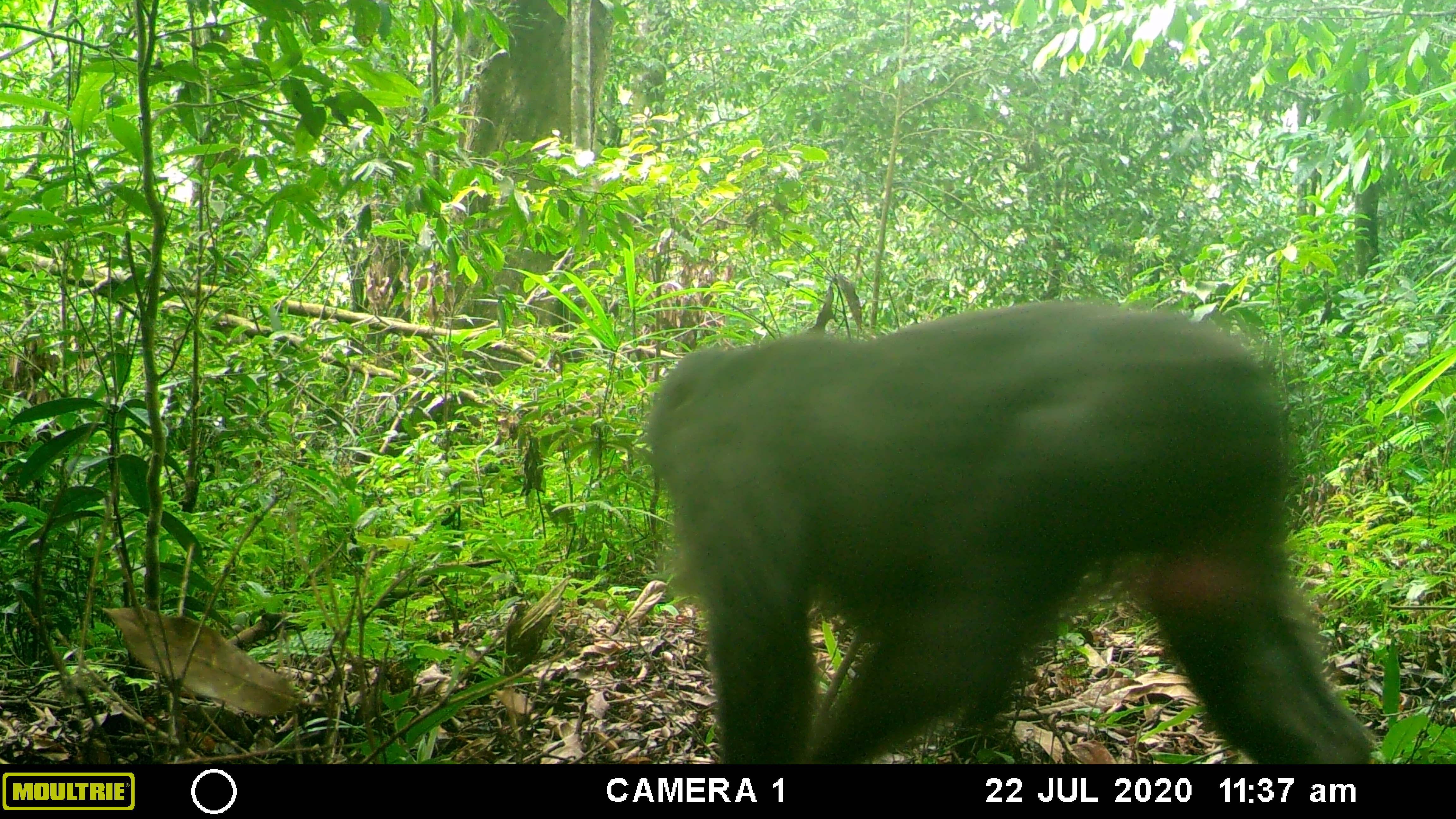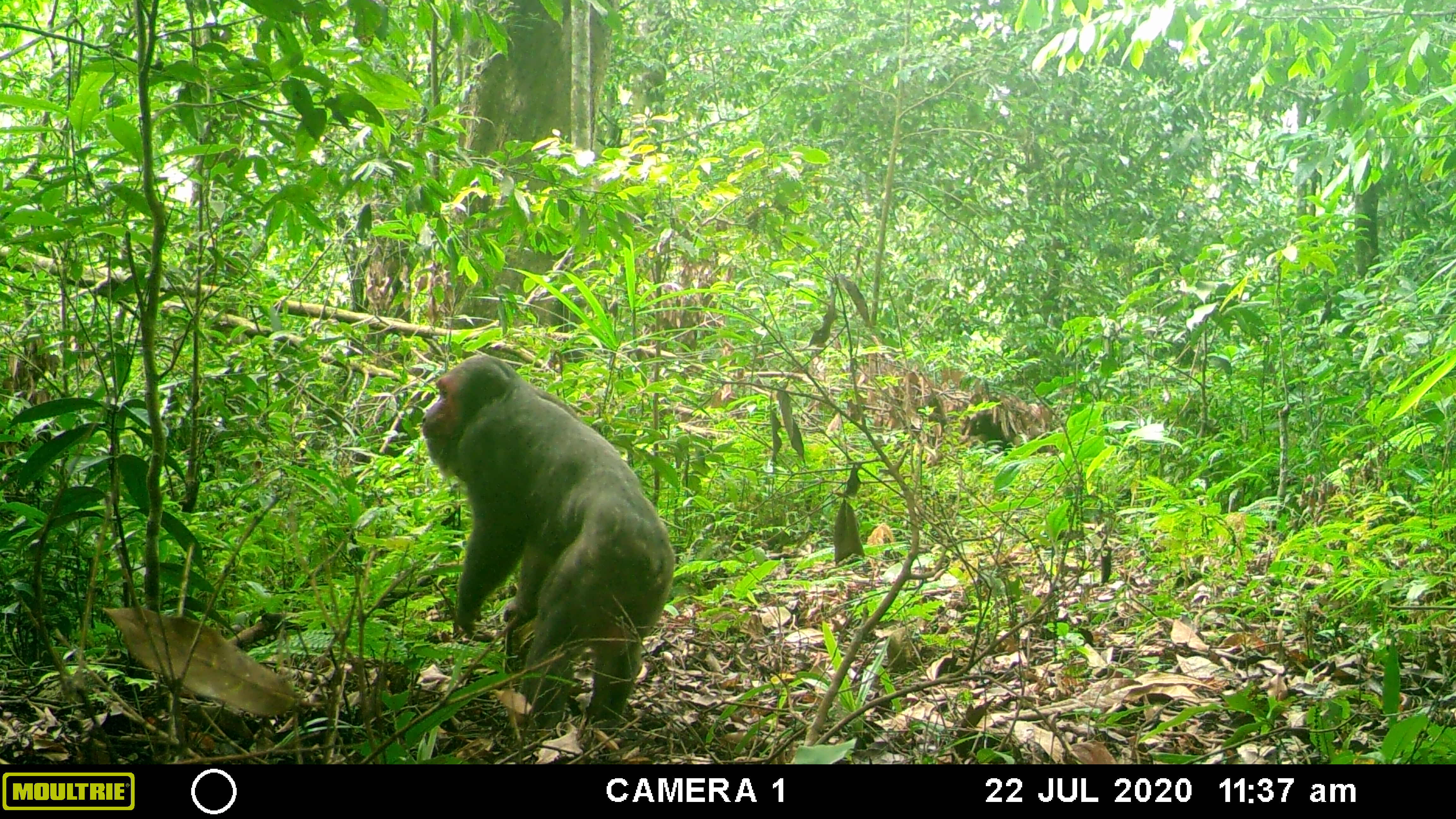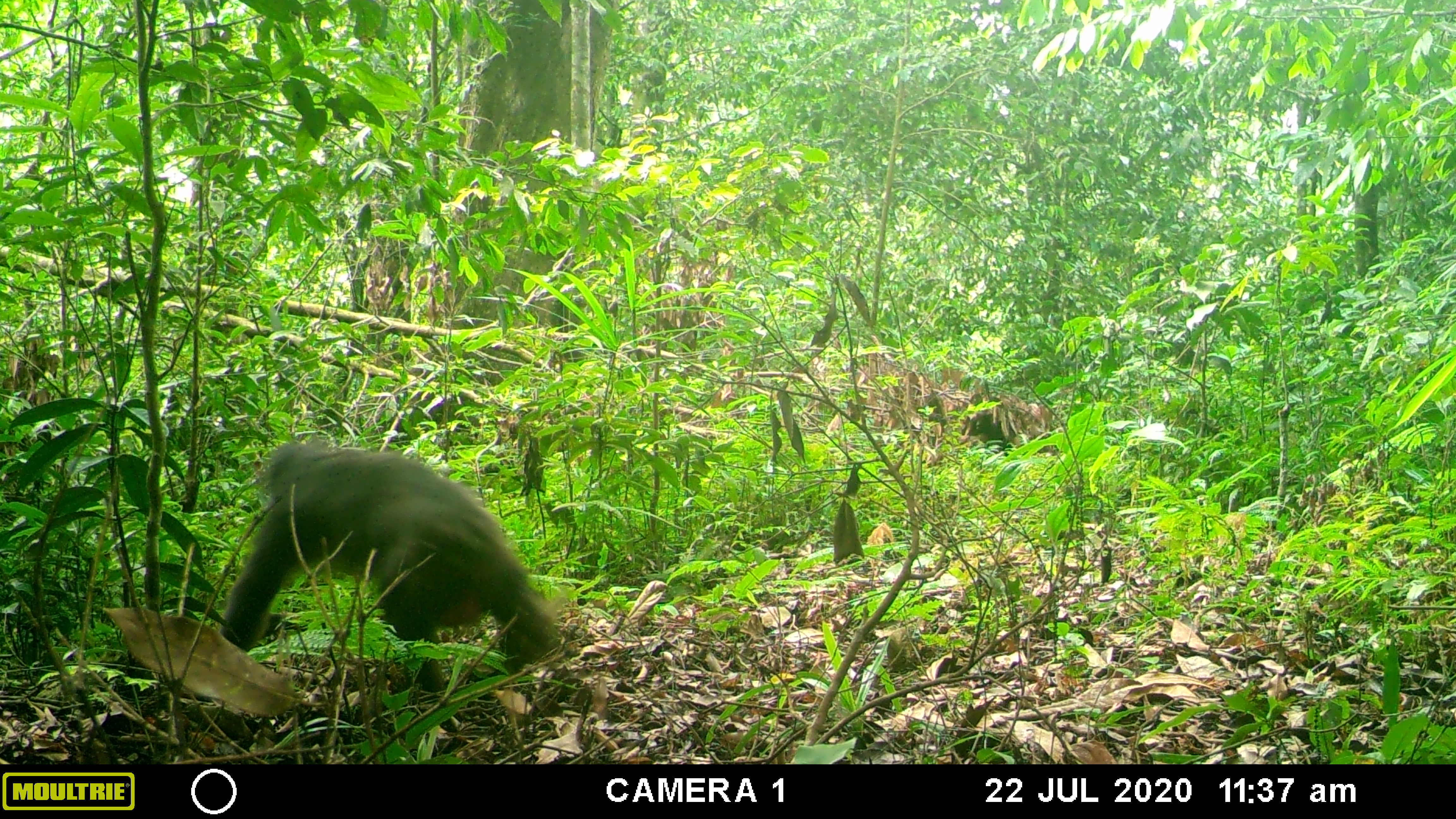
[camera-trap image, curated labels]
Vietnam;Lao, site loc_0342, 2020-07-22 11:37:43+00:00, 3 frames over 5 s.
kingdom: Animalia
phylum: Chordata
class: Mammalia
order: Primates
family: Cercopithecidae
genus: Macaca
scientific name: Macaca arctoides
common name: stump-tailed macaque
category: stump tailed macaque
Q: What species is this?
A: Stump tailed macaque (stump-tailed macaque) (Macaca arctoides).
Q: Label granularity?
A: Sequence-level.